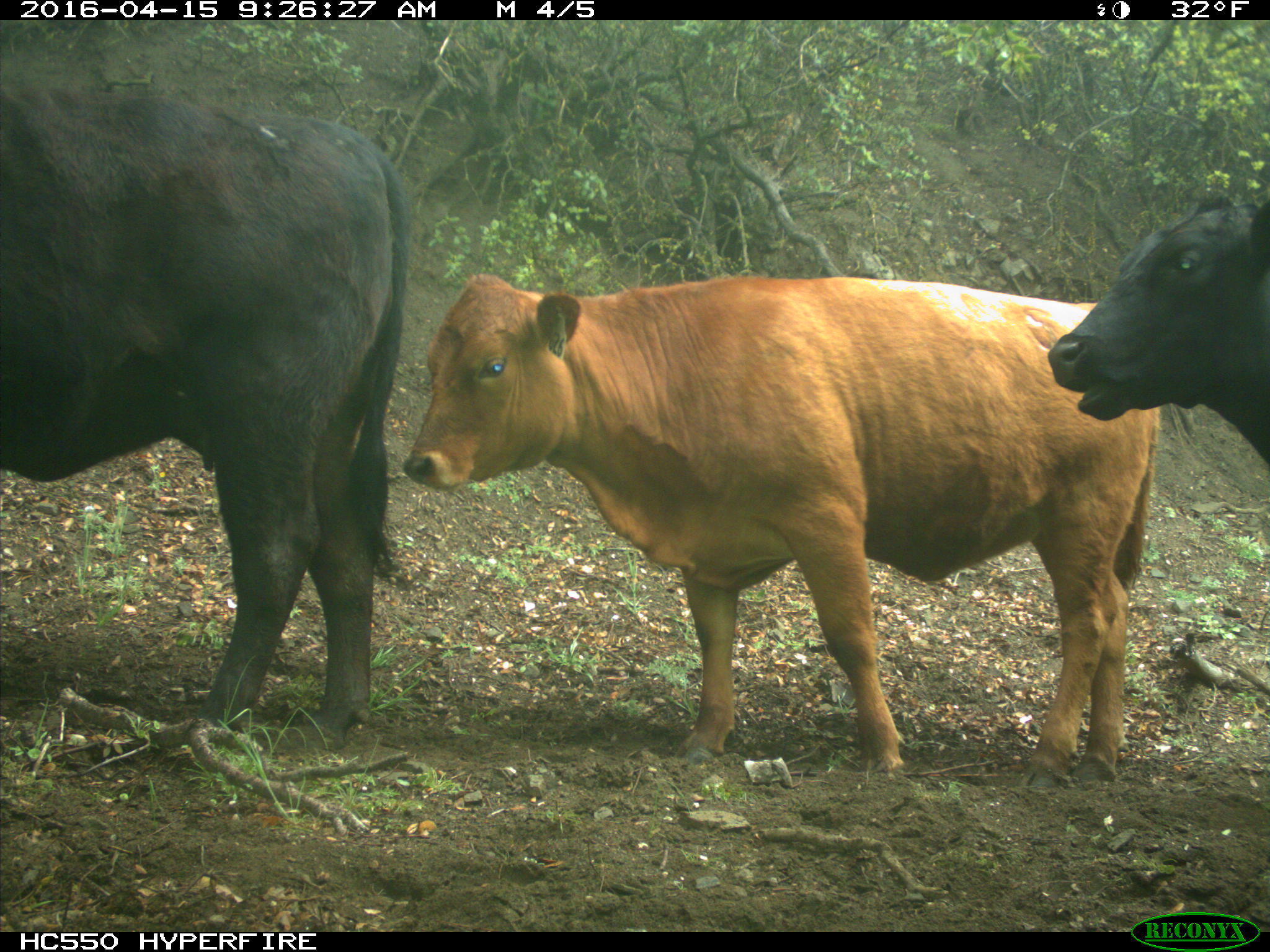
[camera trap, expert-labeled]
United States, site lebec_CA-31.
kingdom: Animalia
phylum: Chordata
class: Mammalia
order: Artiodactyla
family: Bovidae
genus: Bos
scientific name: Bos taurus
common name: domestic cow